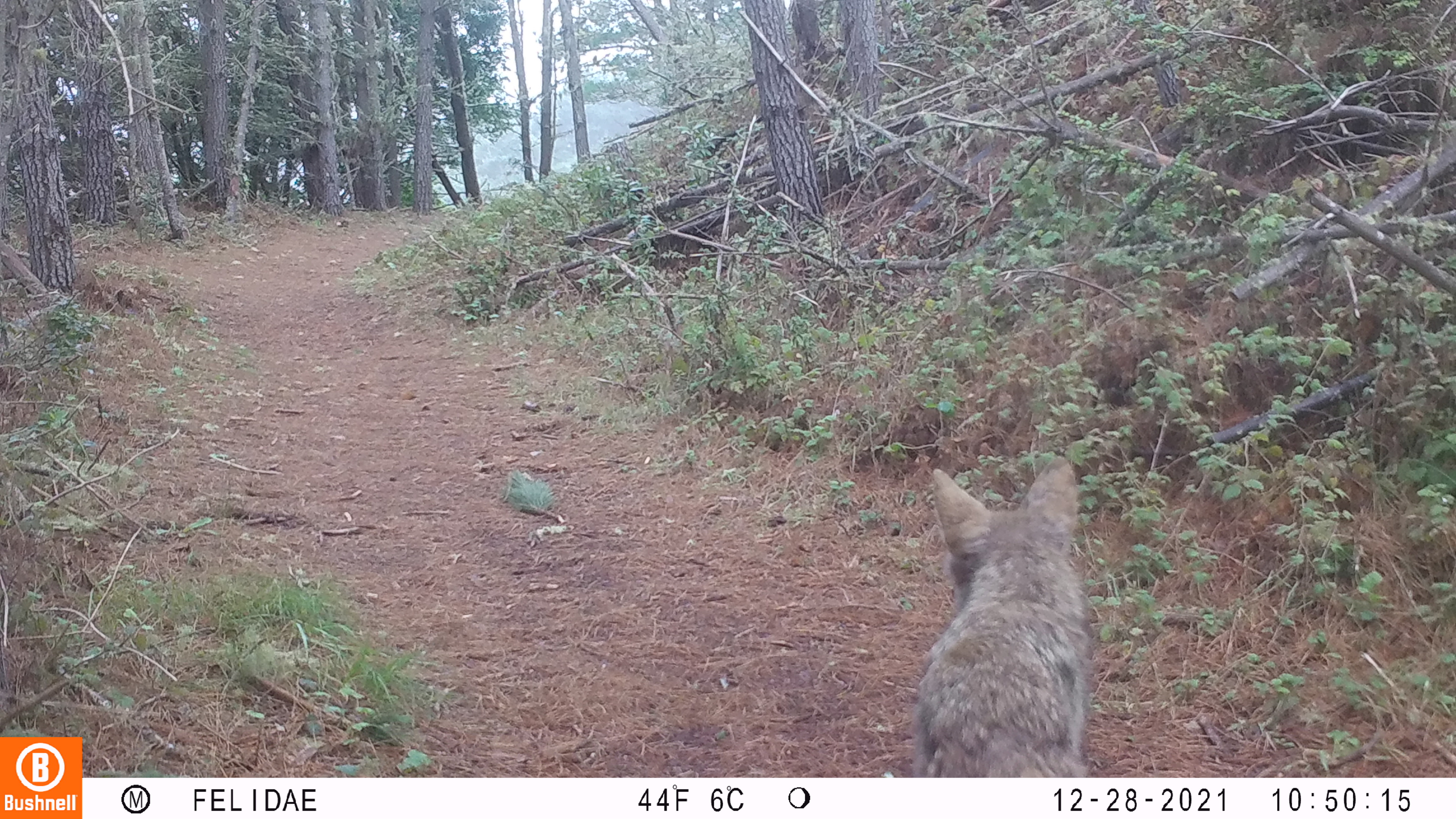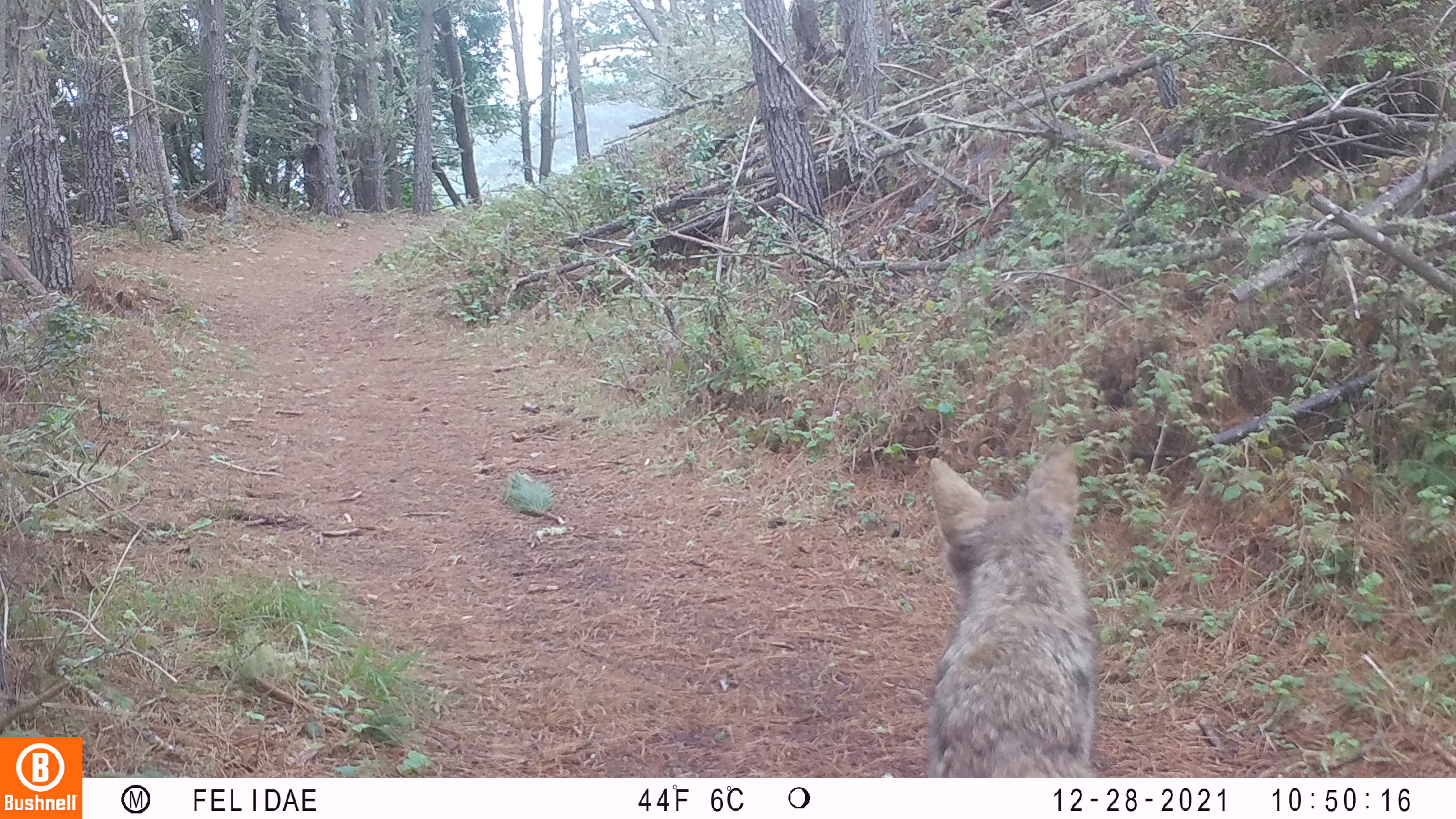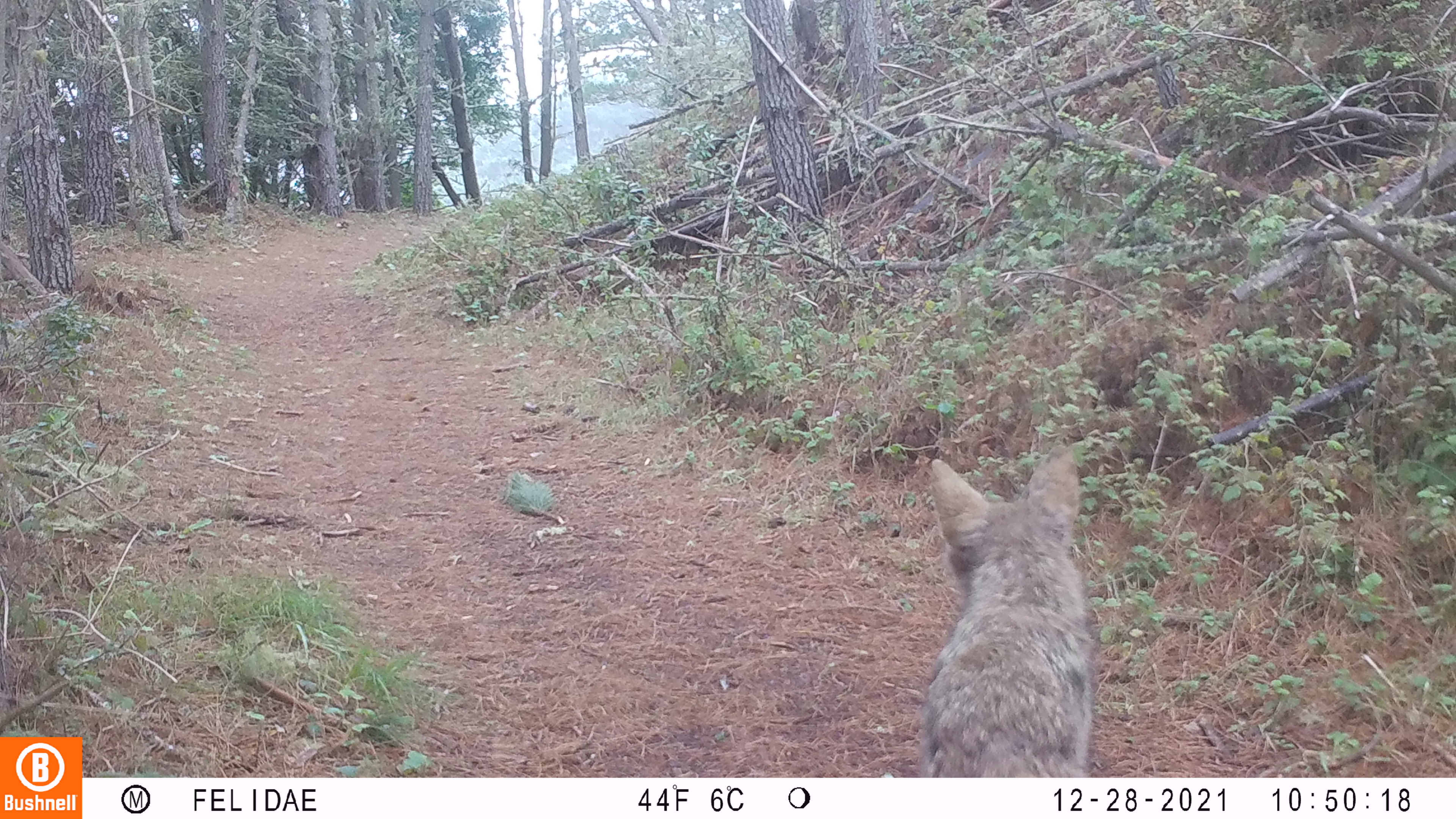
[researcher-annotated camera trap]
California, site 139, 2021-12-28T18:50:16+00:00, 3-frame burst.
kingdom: Animalia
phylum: Chordata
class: Mammalia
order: Carnivora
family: Canidae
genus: Canis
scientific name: Canis latrans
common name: coyote